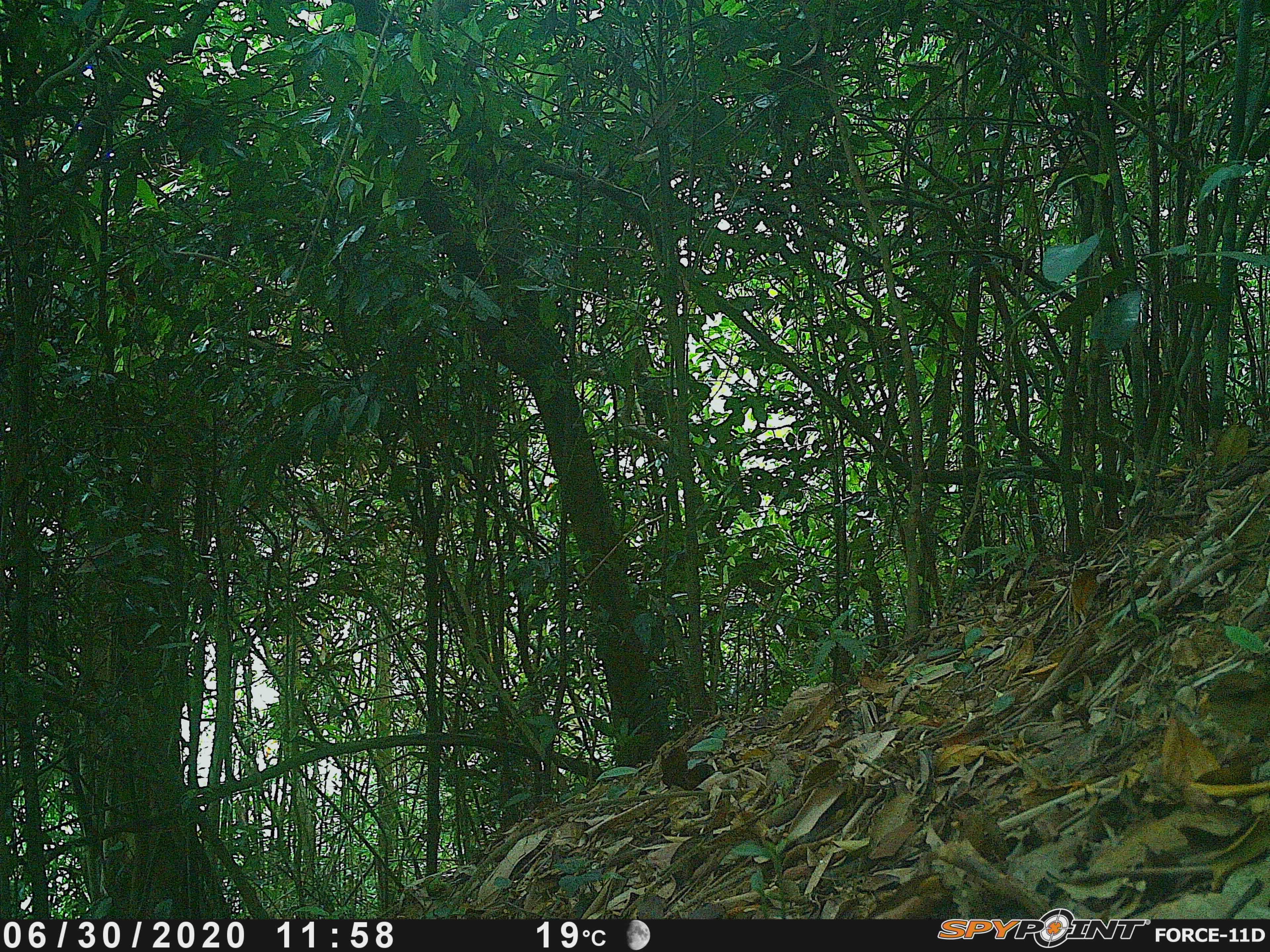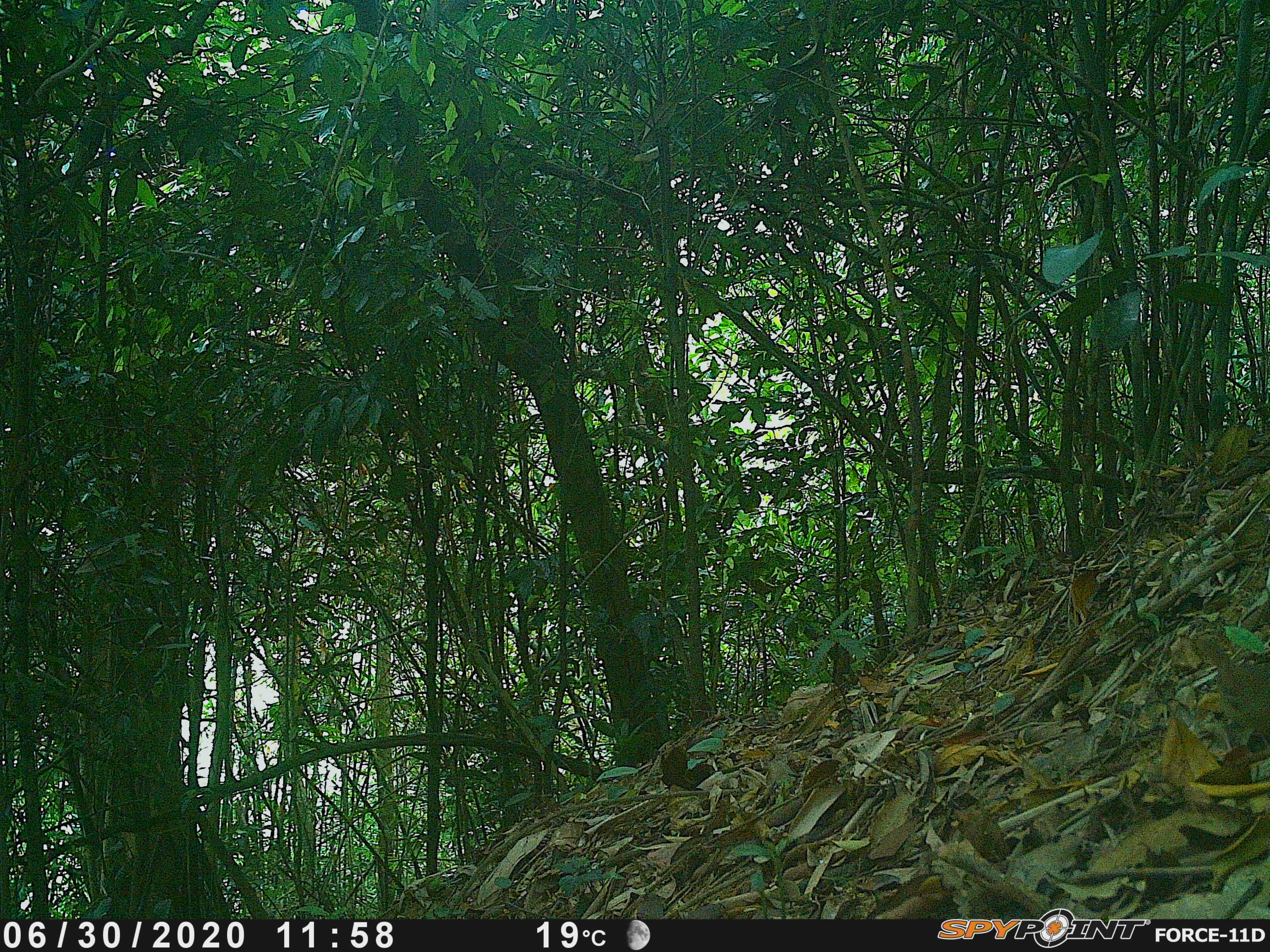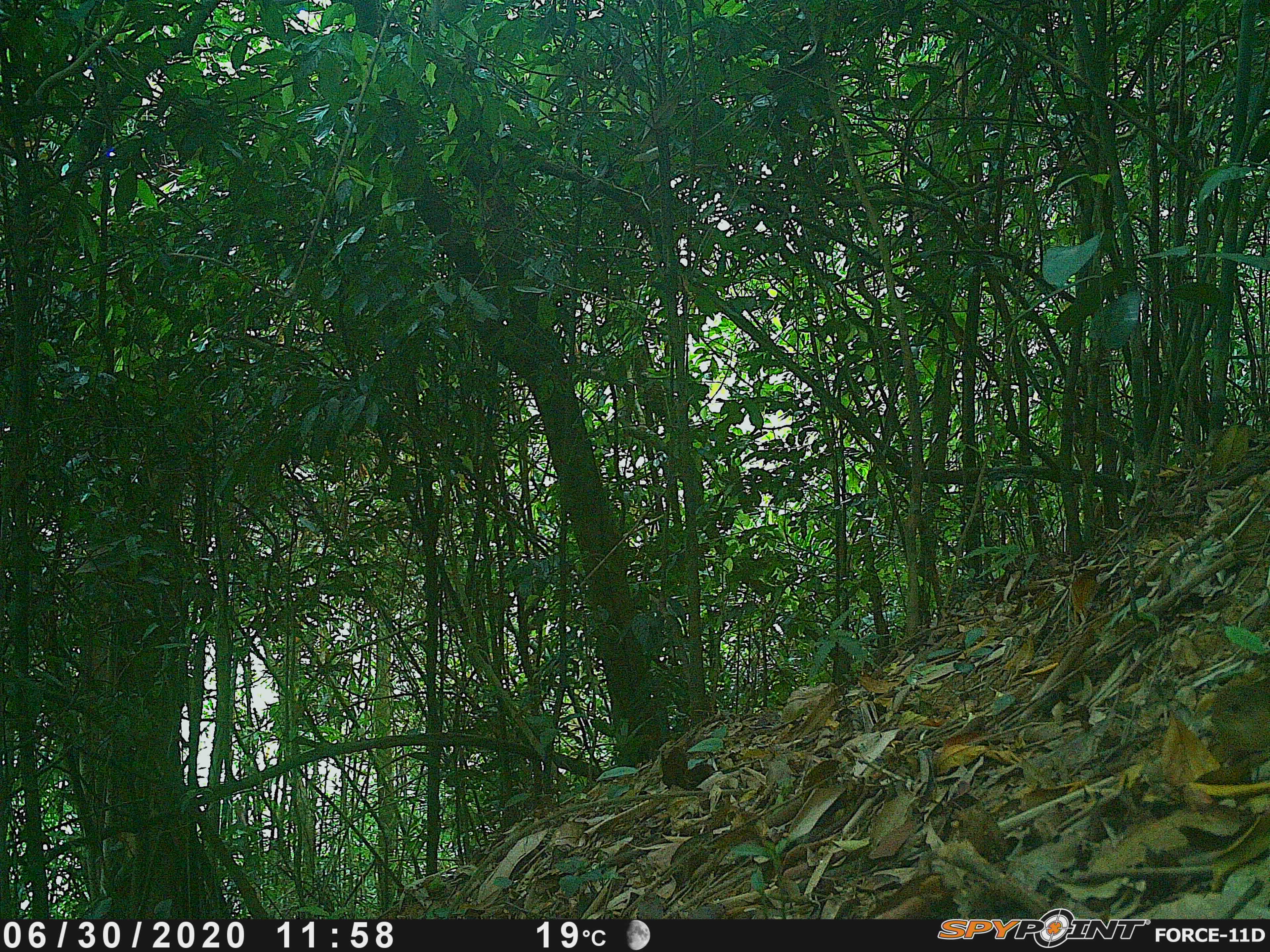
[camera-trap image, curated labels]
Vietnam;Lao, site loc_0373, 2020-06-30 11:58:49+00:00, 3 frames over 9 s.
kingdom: Animalia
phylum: Chordata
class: Aves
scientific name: Aves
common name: bird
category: unidentified bird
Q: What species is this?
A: Unidentified bird (bird) (Aves).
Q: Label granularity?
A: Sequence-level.